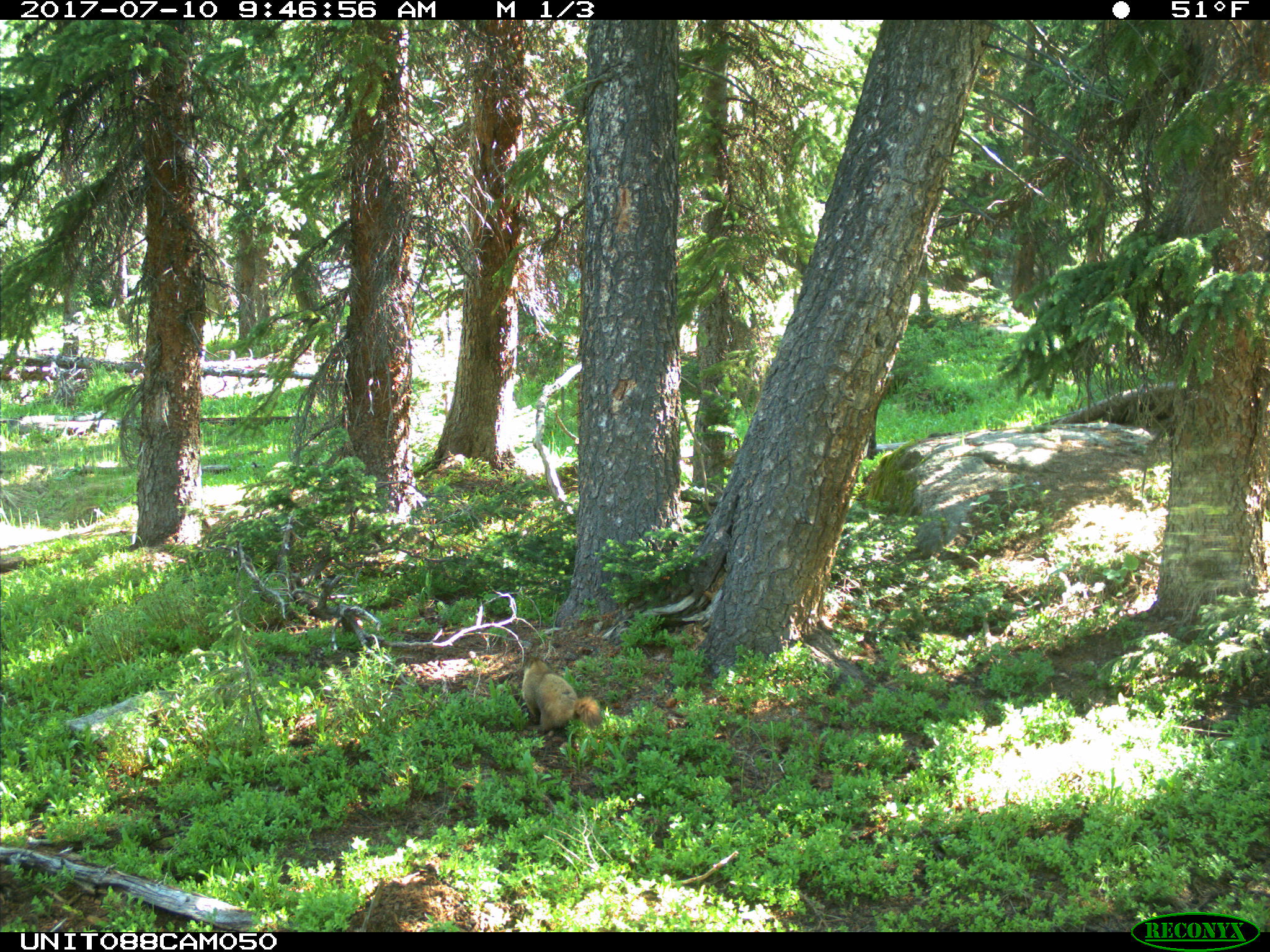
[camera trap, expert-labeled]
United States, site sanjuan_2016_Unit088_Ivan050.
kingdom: Animalia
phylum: Chordata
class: Mammalia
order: Rodentia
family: Sciuridae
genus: Marmota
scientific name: Marmota flaviventris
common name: yellow-bellied marmot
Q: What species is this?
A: Marmota flaviventris (yellow-bellied marmot).